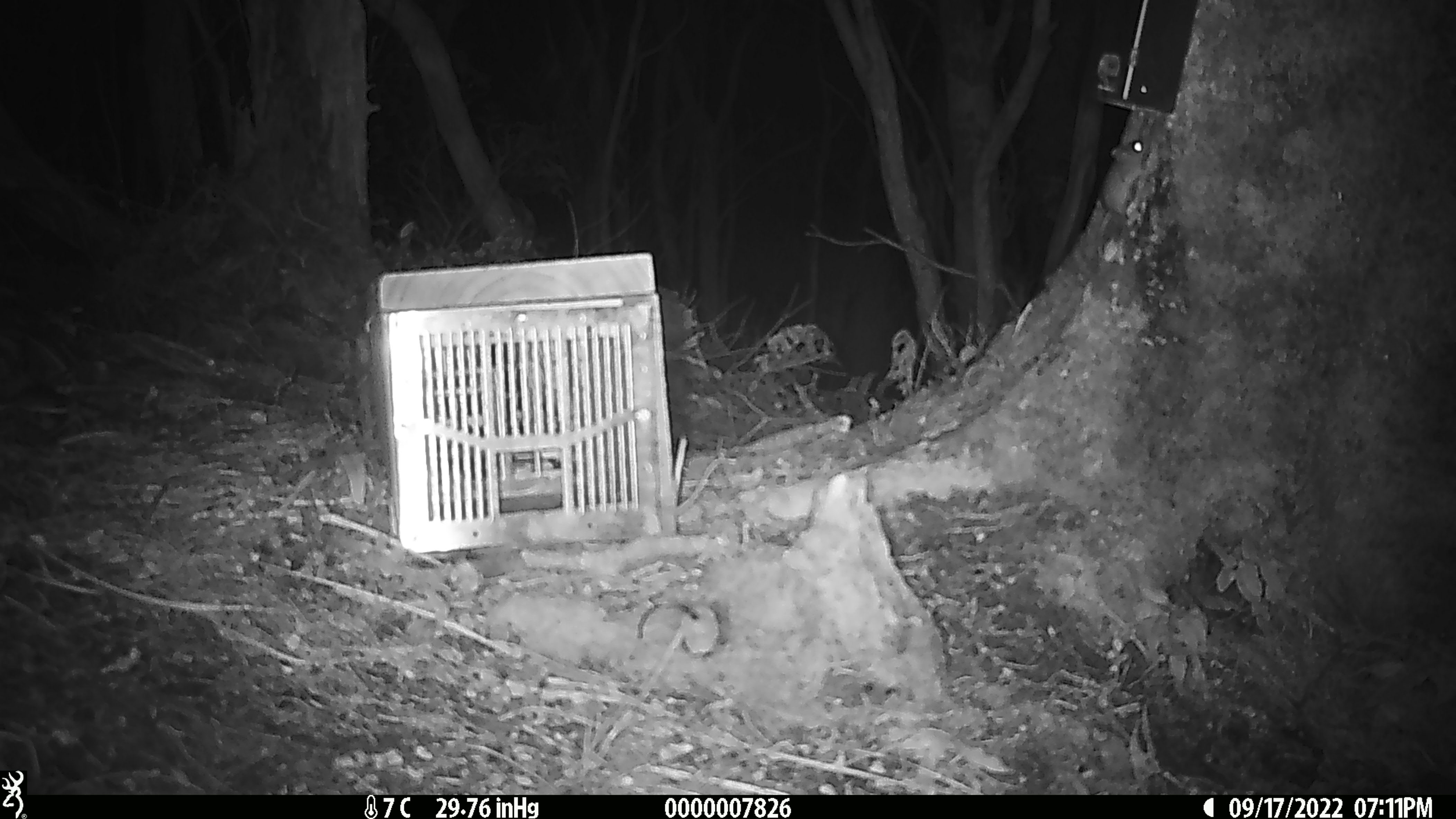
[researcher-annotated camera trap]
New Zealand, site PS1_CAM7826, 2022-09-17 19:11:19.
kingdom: Animalia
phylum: Chordata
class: Mammalia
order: Rodentia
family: Muridae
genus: Mus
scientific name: Mus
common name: mouse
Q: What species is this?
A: Mouse (Mus).